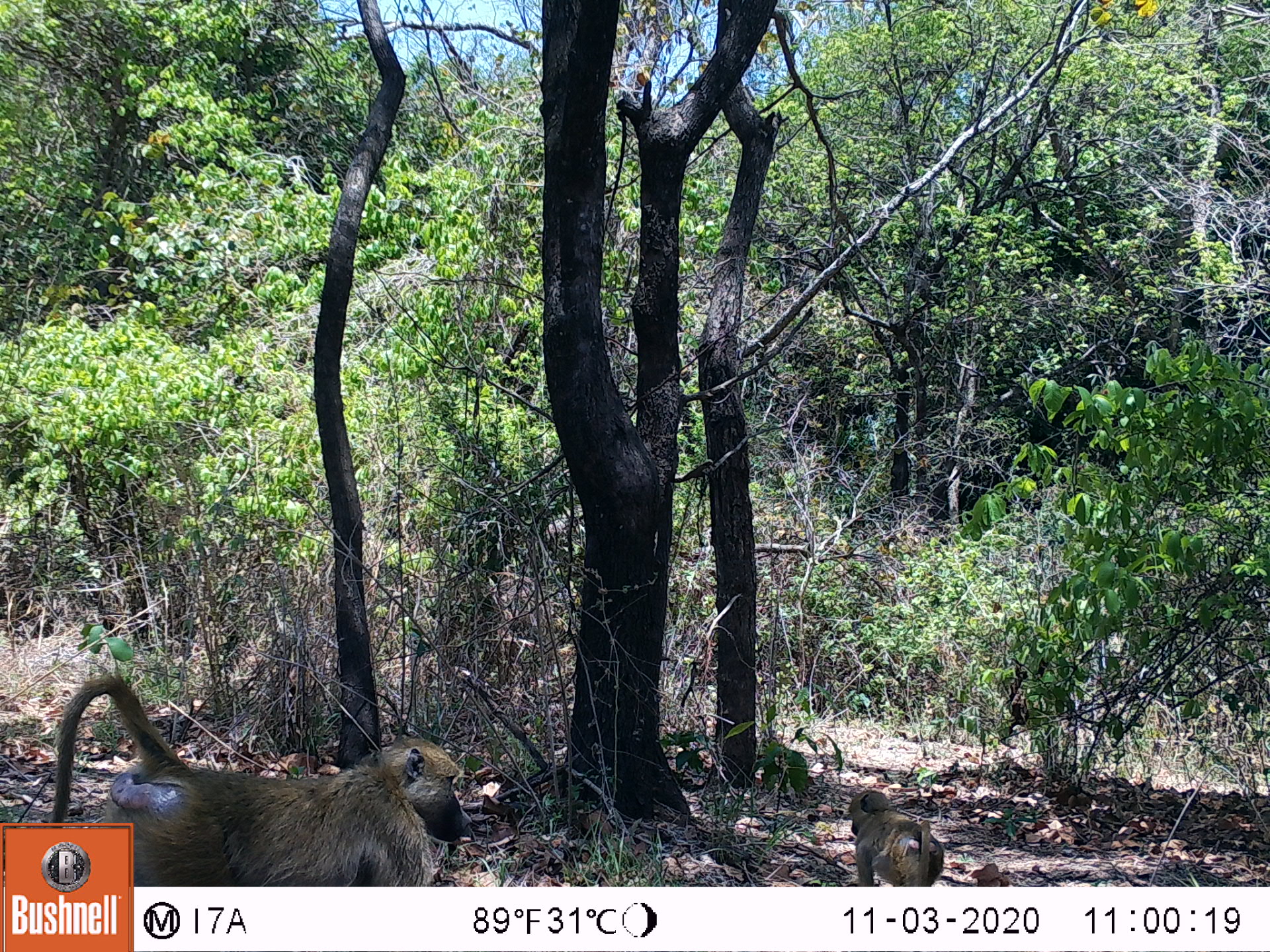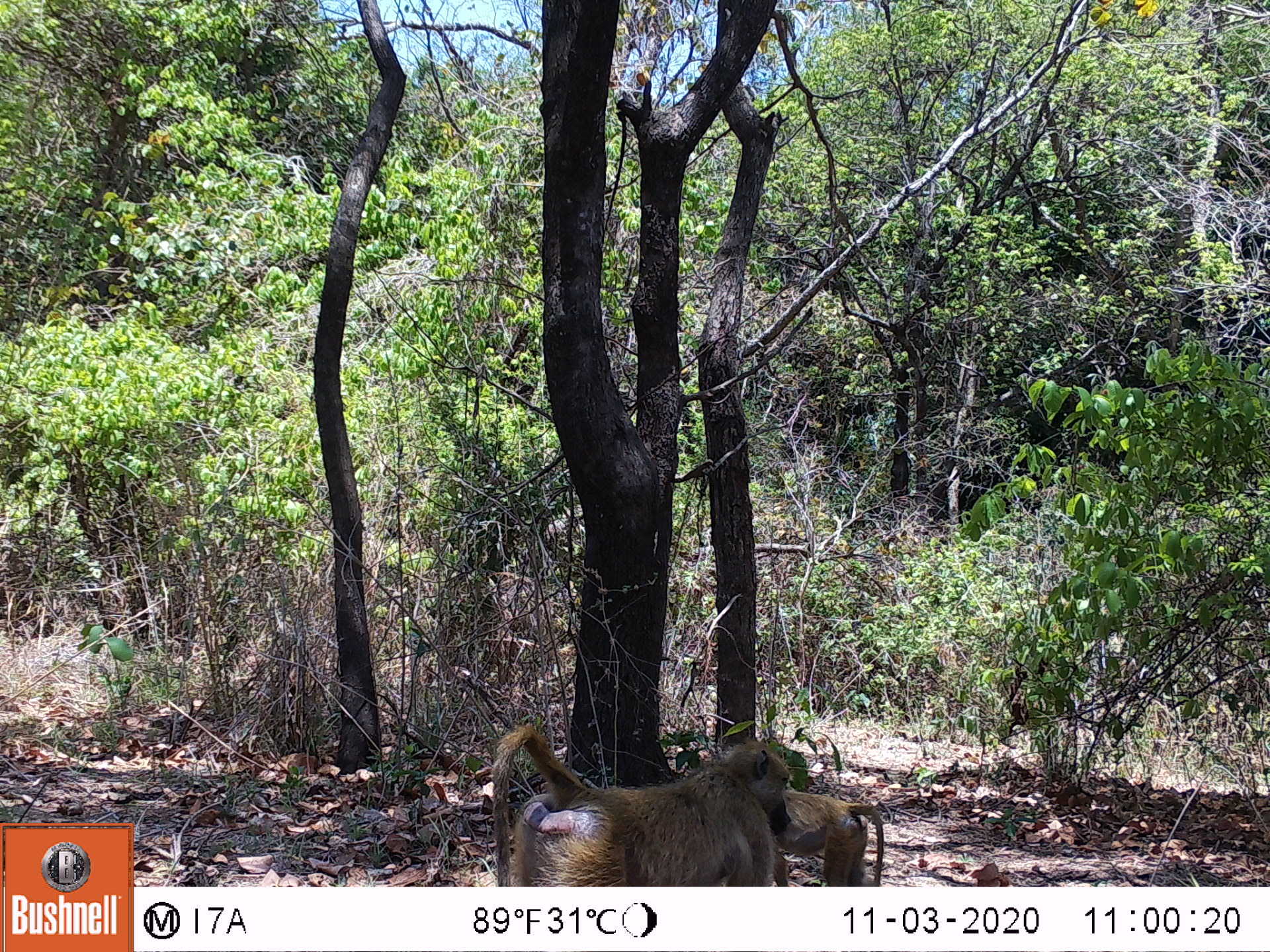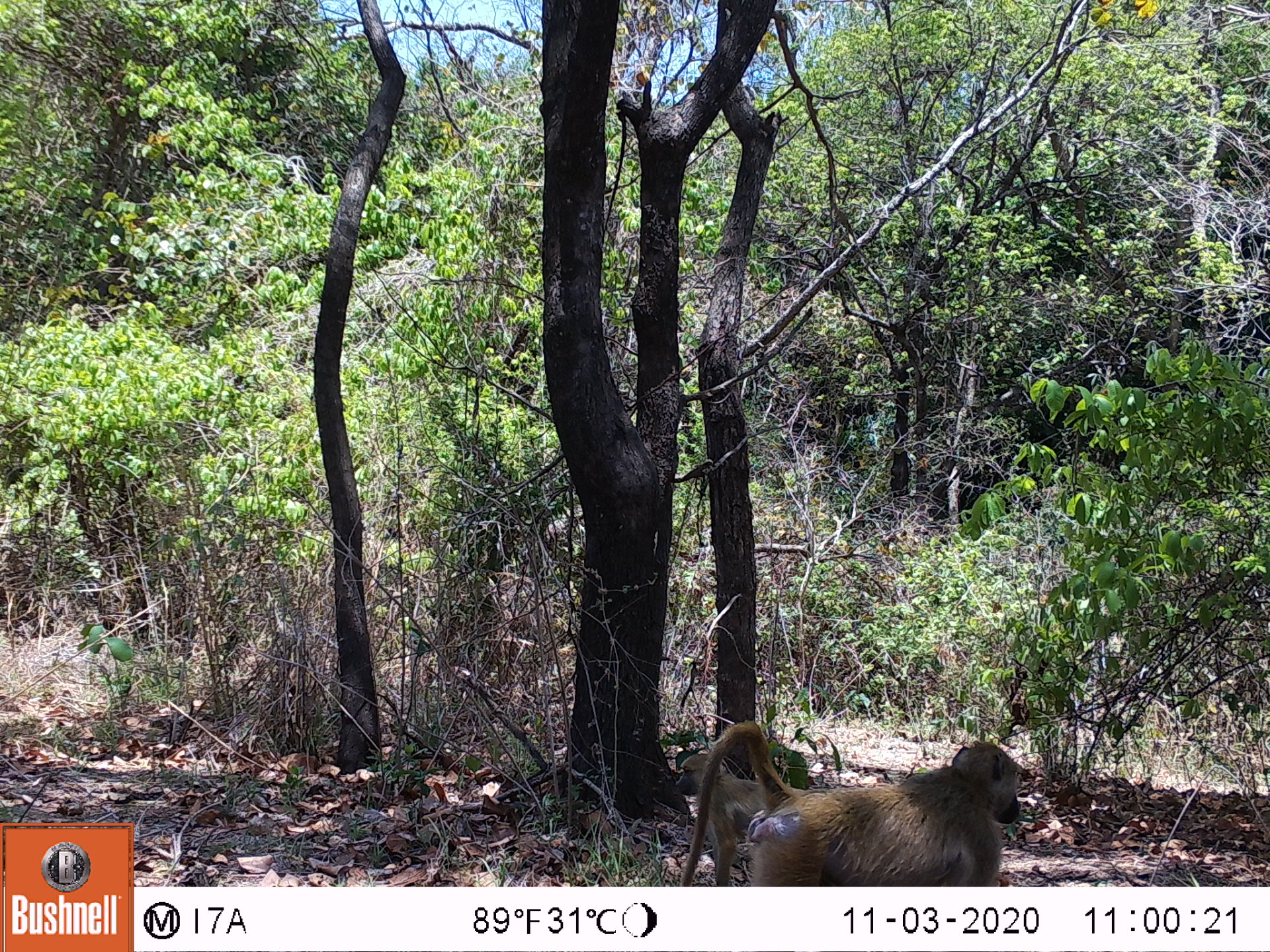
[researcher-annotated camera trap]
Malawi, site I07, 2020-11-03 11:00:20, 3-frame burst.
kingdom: Animalia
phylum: Chordata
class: Mammalia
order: Primates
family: Cercopithecidae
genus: Papio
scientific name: Papio cynocephalus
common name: yellow baboon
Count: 2.